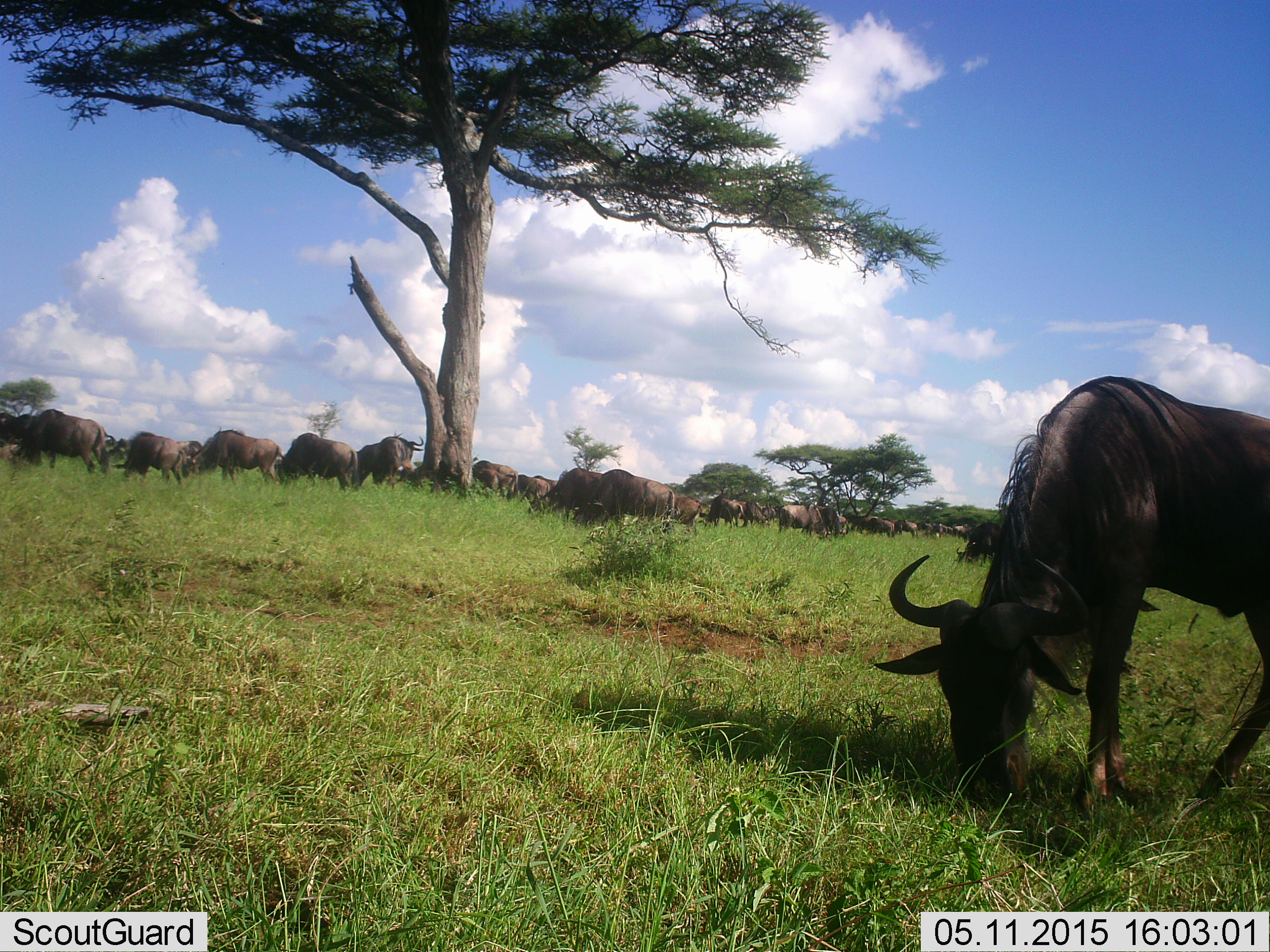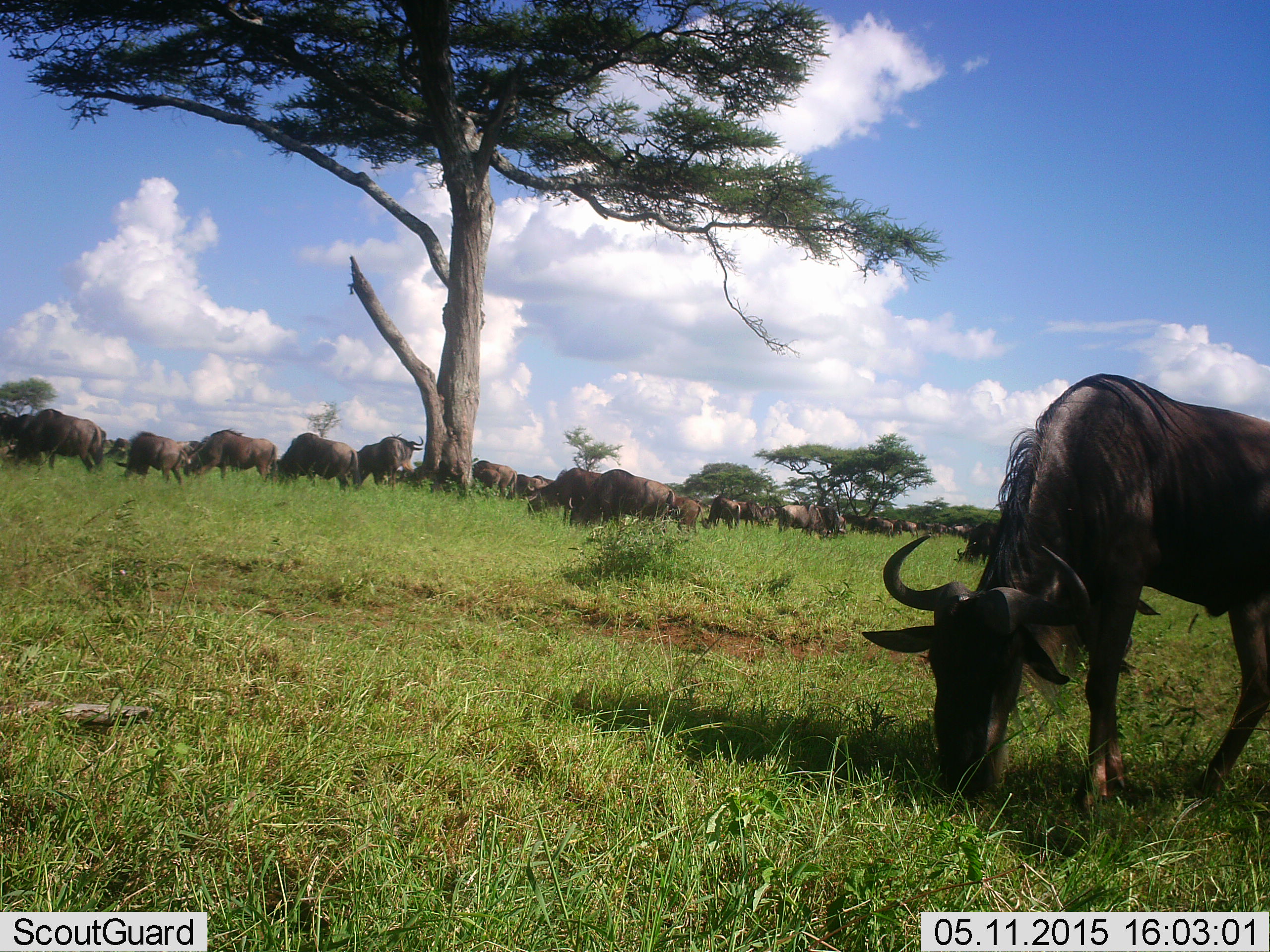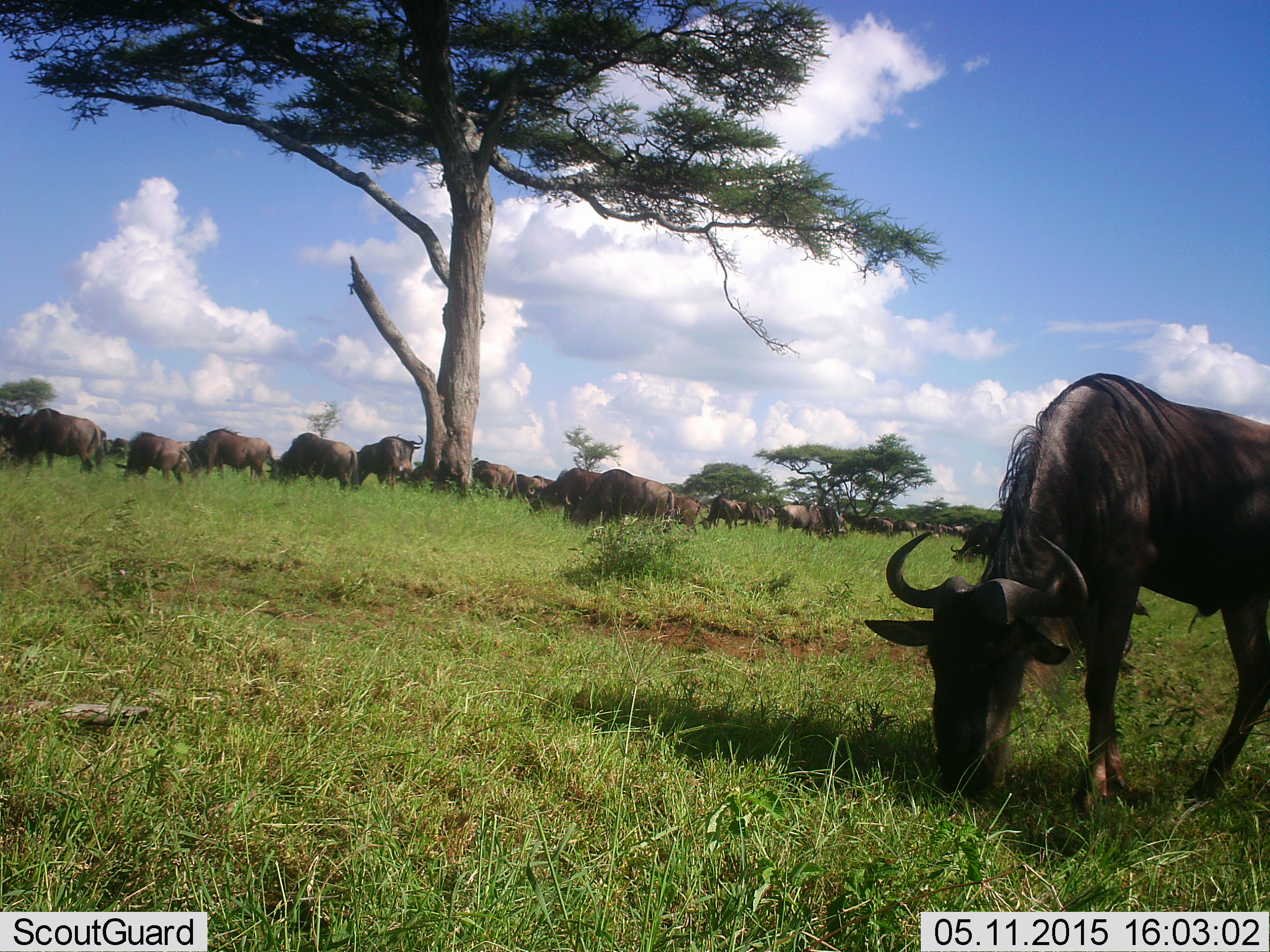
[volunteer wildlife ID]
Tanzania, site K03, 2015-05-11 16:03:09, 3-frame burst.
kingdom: Animalia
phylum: Chordata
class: Mammalia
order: Artiodactyla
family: Bovidae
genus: Connochaetes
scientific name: Connochaetes taurinus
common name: blue wildebeest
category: wildebeest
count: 11-50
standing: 60%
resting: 20%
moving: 50%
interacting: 10%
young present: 10%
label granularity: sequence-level